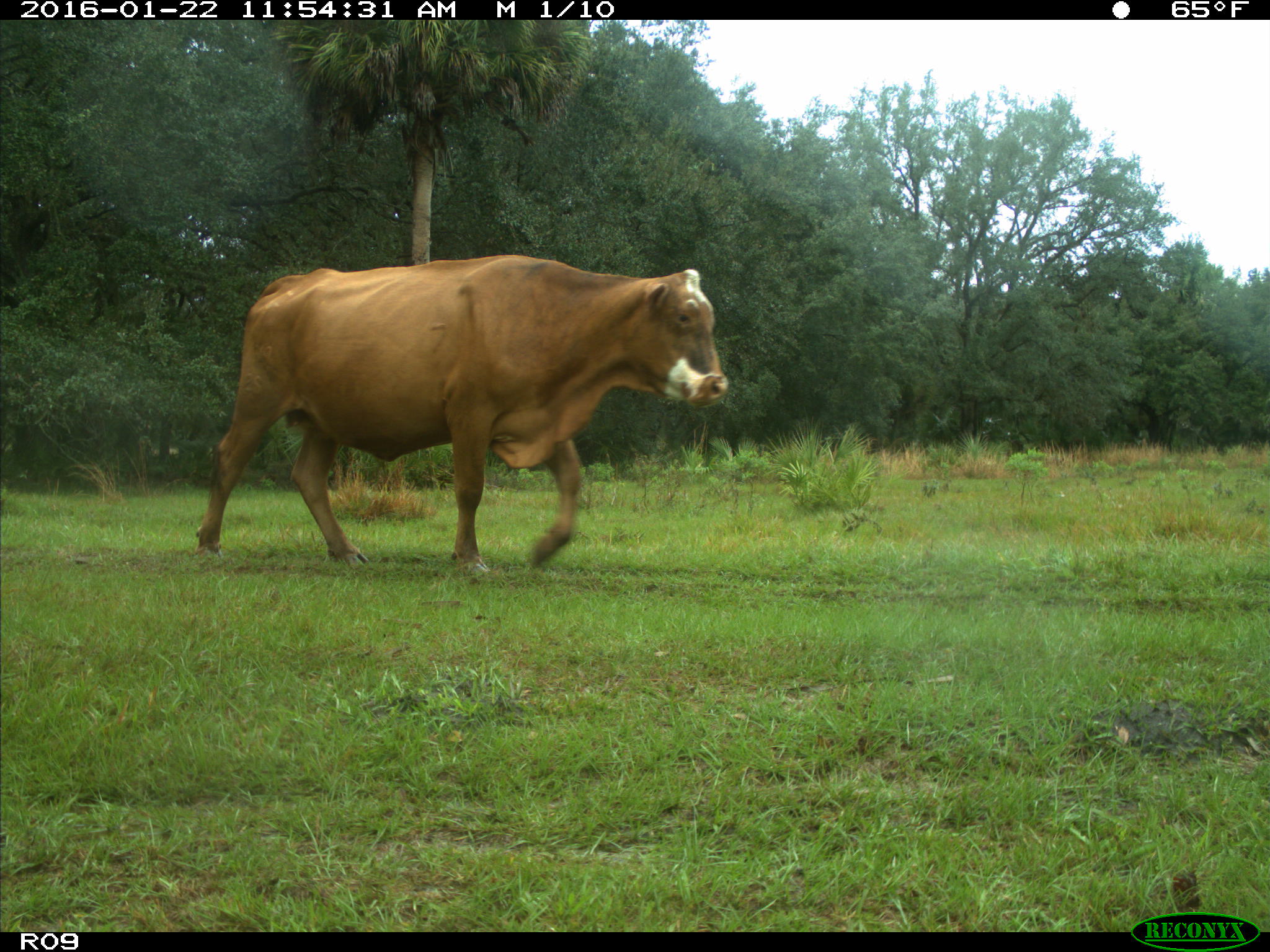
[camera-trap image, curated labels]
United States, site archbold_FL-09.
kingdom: Animalia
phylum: Chordata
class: Mammalia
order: Artiodactyla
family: Bovidae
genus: Bos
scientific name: Bos taurus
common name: domestic cow